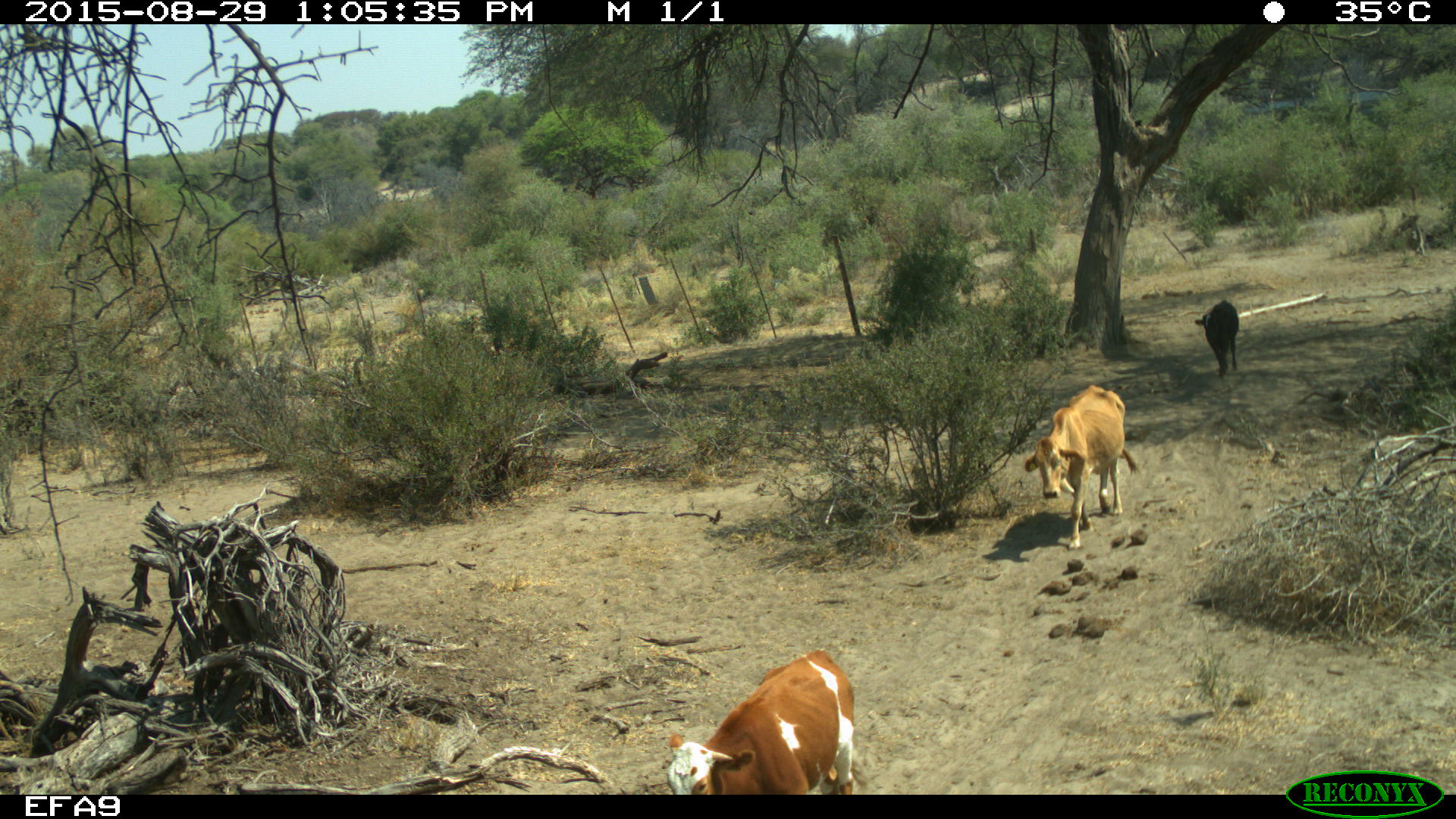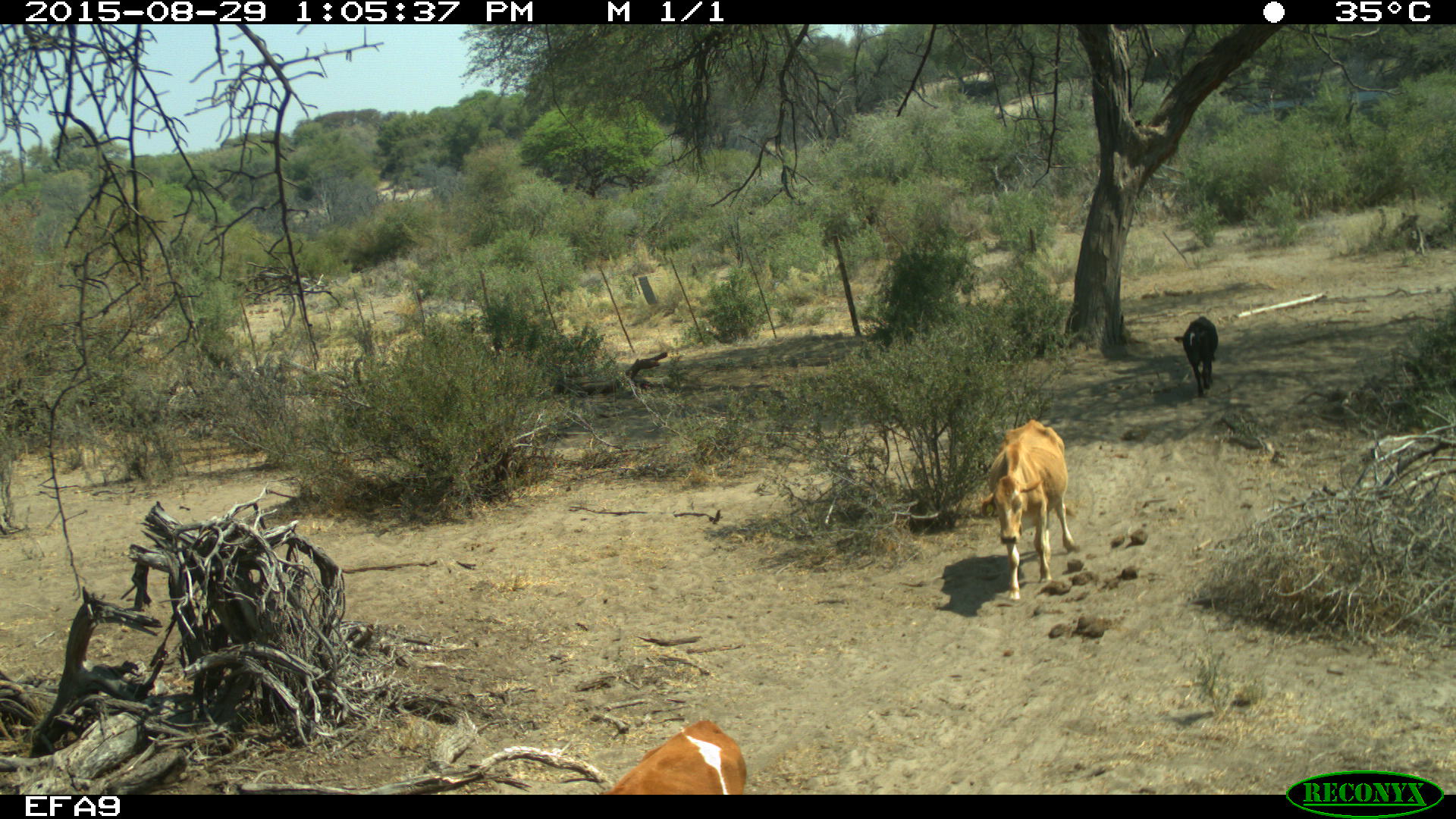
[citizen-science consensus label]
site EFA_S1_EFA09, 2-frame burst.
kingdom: Animalia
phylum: Chordata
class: Mammalia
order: Artiodactyla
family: Bovidae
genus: Bos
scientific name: Bos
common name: cattle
Cattle (Bos), count 3. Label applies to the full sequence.